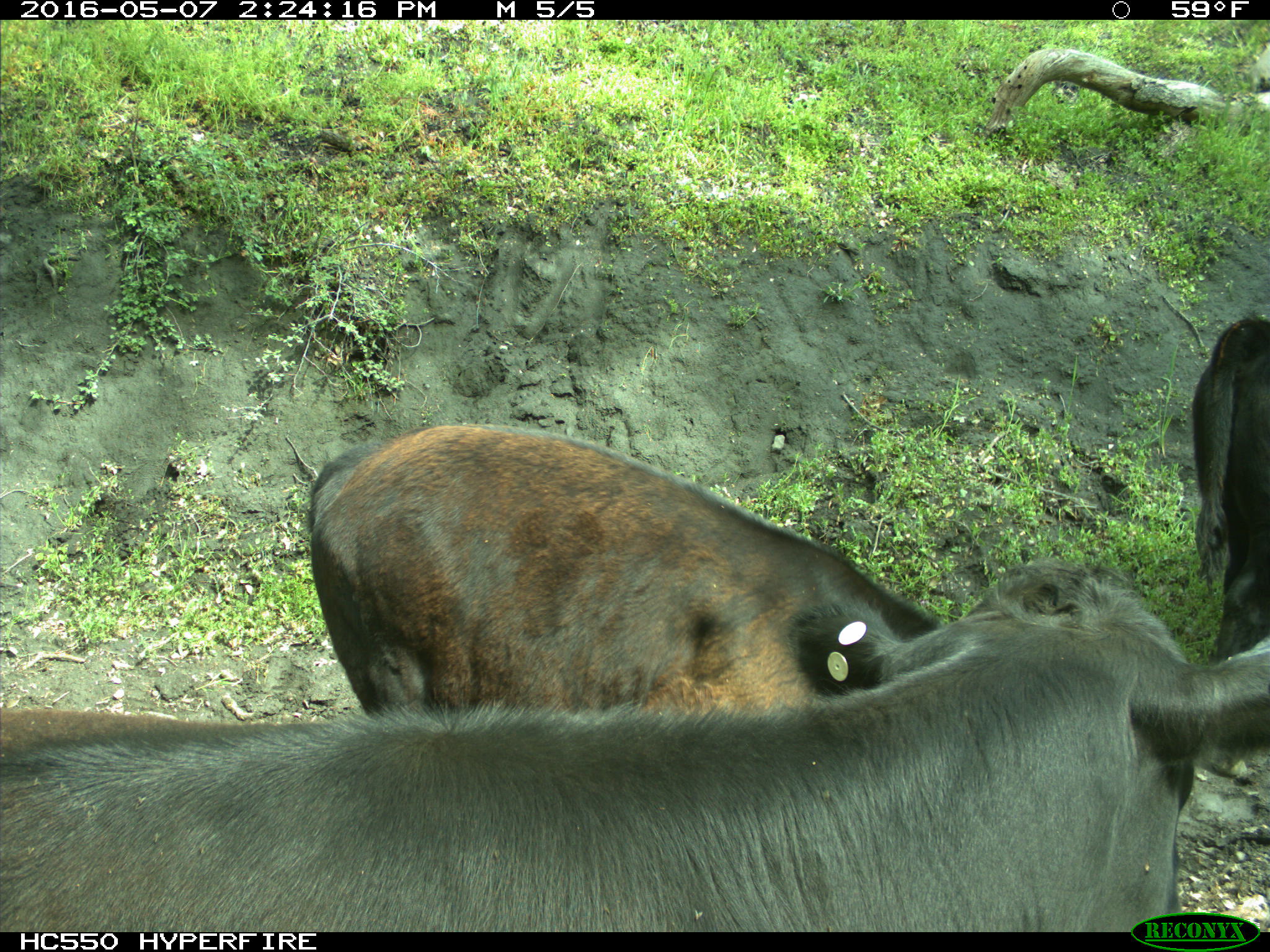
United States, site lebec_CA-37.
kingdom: Animalia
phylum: Chordata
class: Mammalia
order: Artiodactyla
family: Bovidae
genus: Bos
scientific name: Bos taurus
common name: domestic cow